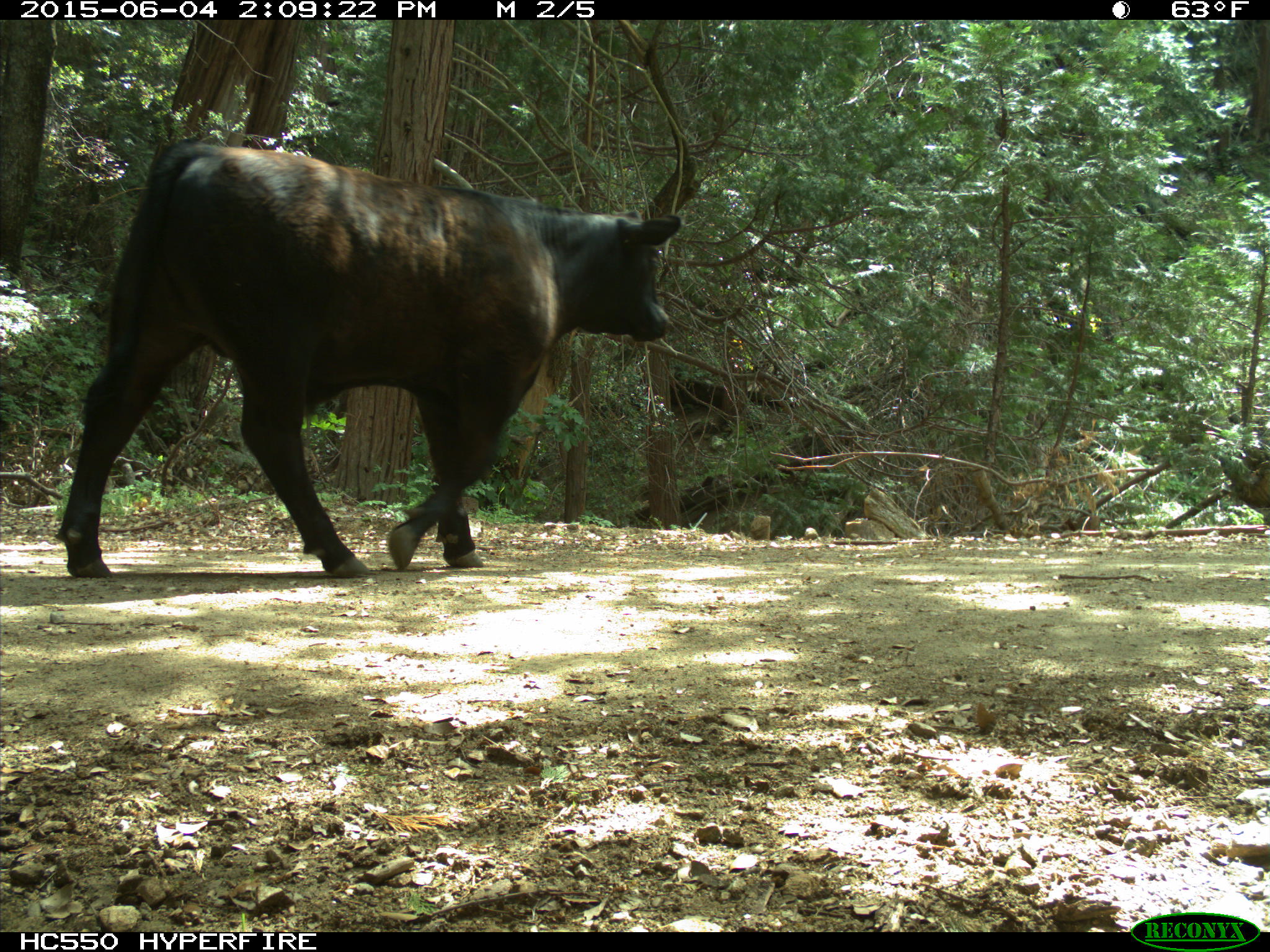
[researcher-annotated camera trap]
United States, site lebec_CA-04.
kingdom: Animalia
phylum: Chordata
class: Mammalia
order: Artiodactyla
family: Bovidae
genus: Bos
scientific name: Bos taurus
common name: domestic cow